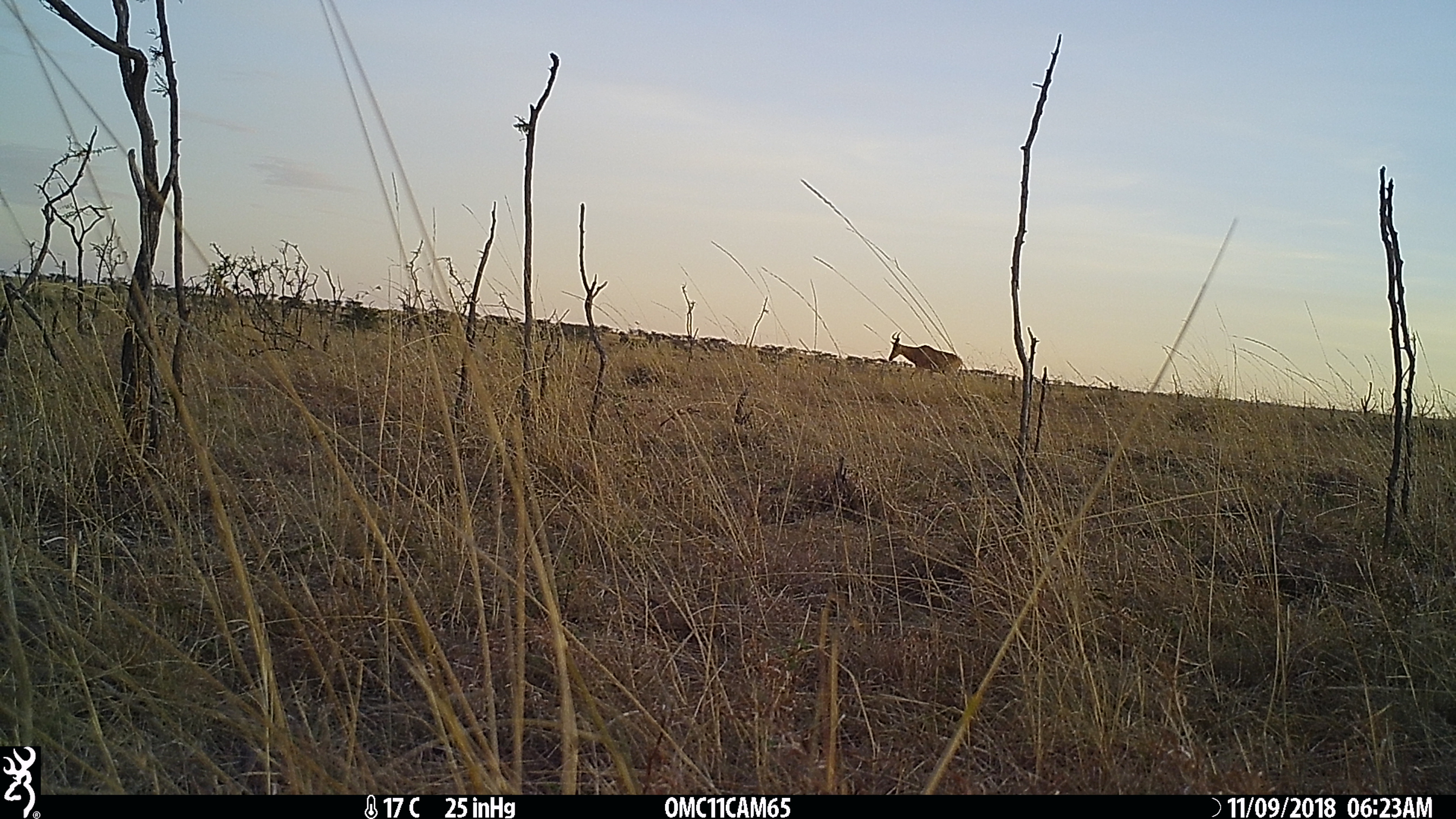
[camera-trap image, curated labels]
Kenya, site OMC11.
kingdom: Animalia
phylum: Chordata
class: Mammalia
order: Artiodactyla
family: Bovidae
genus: Alcelaphus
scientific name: Alcelaphus buselaphus cokii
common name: coke's hartebeest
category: hartebeest cokes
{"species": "hartebeest cokes (coke's hartebeest) (Alcelaphus buselaphus cokii)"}